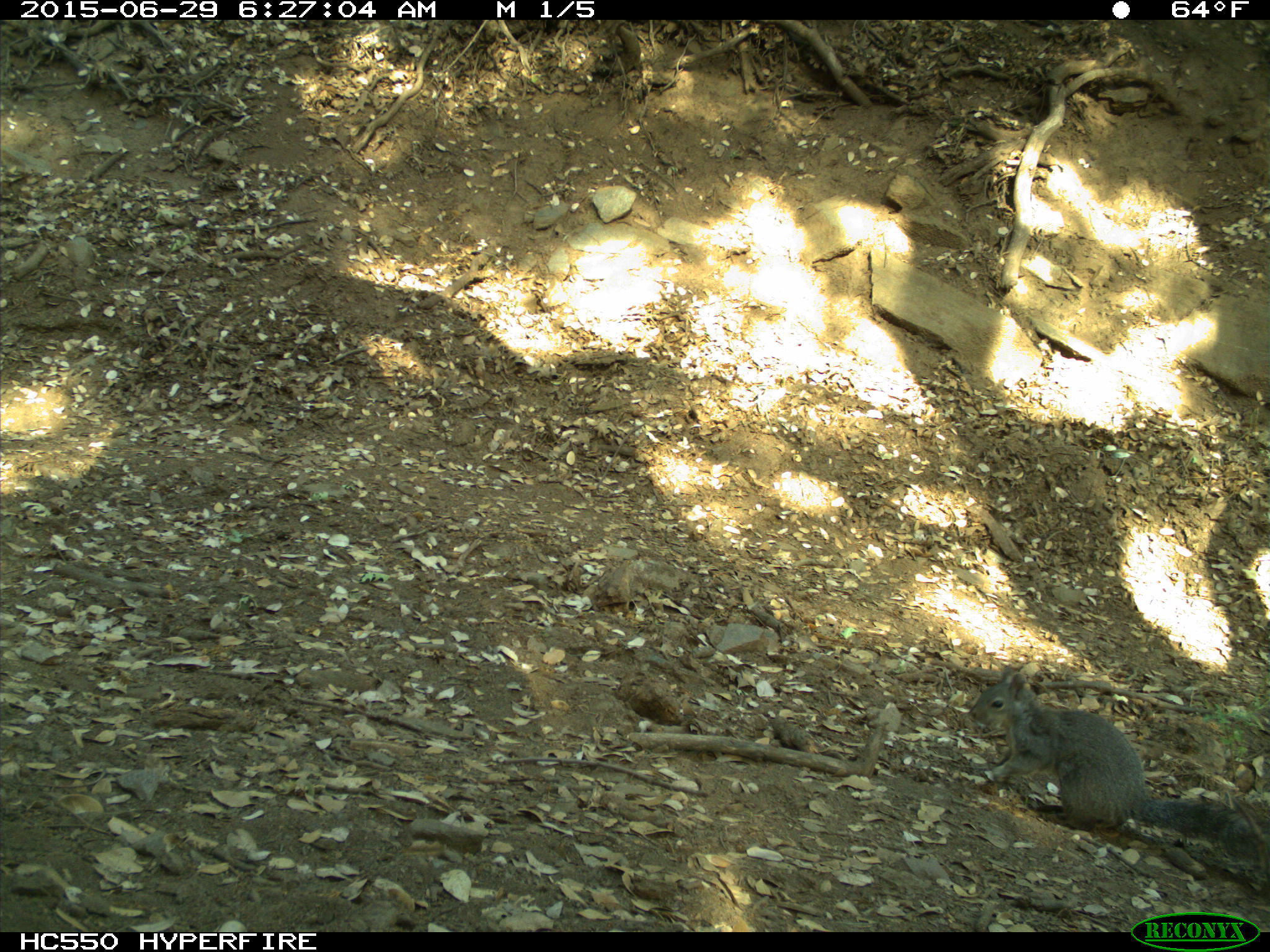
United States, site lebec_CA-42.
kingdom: Animalia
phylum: Chordata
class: Mammalia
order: Rodentia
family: Sciuridae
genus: Sciurus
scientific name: Sciurus carolinensis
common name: eastern gray squirrel